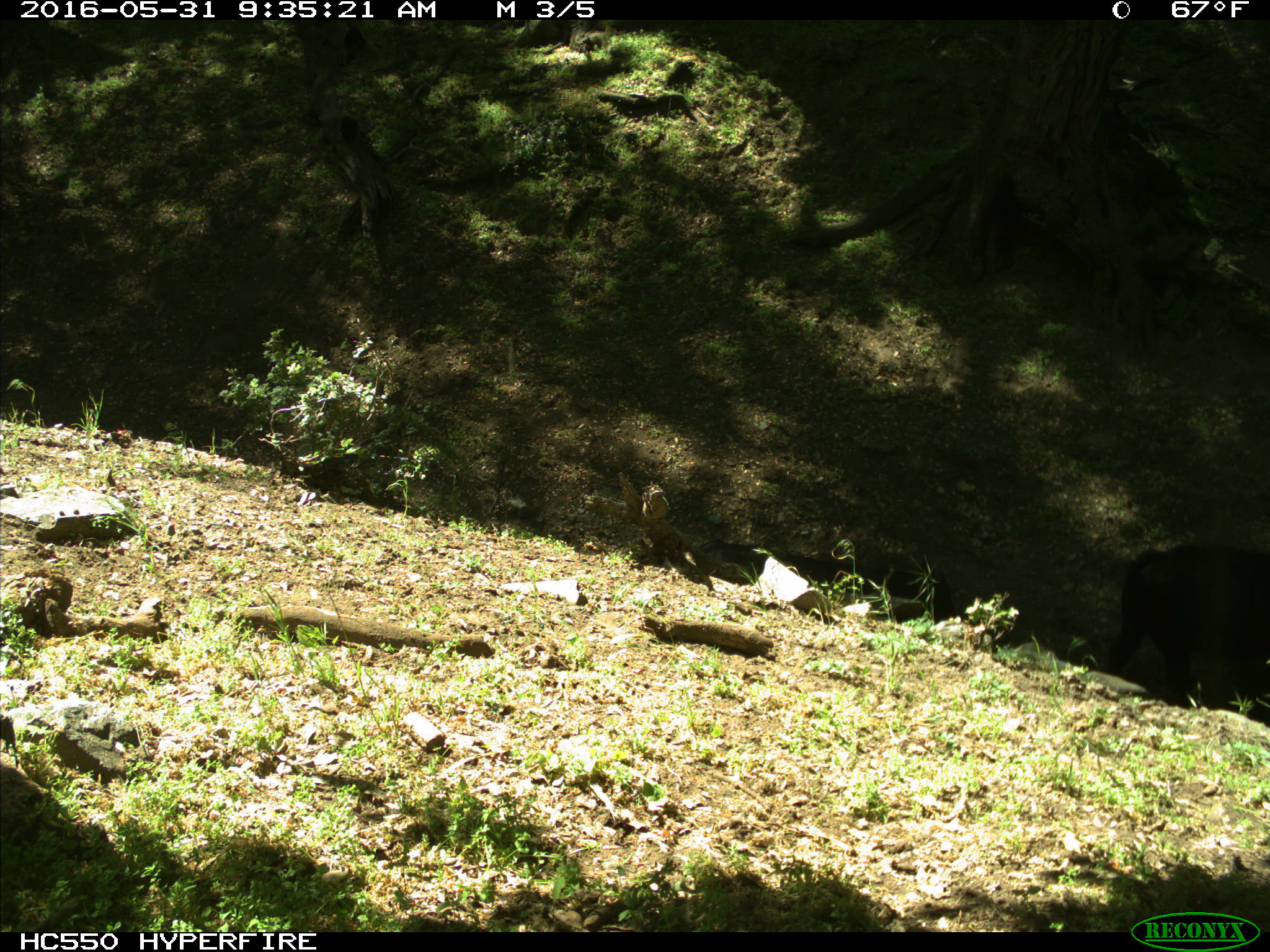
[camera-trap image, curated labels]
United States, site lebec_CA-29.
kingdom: Animalia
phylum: Chordata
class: Mammalia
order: Artiodactyla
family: Bovidae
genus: Bos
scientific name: Bos taurus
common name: domestic cow